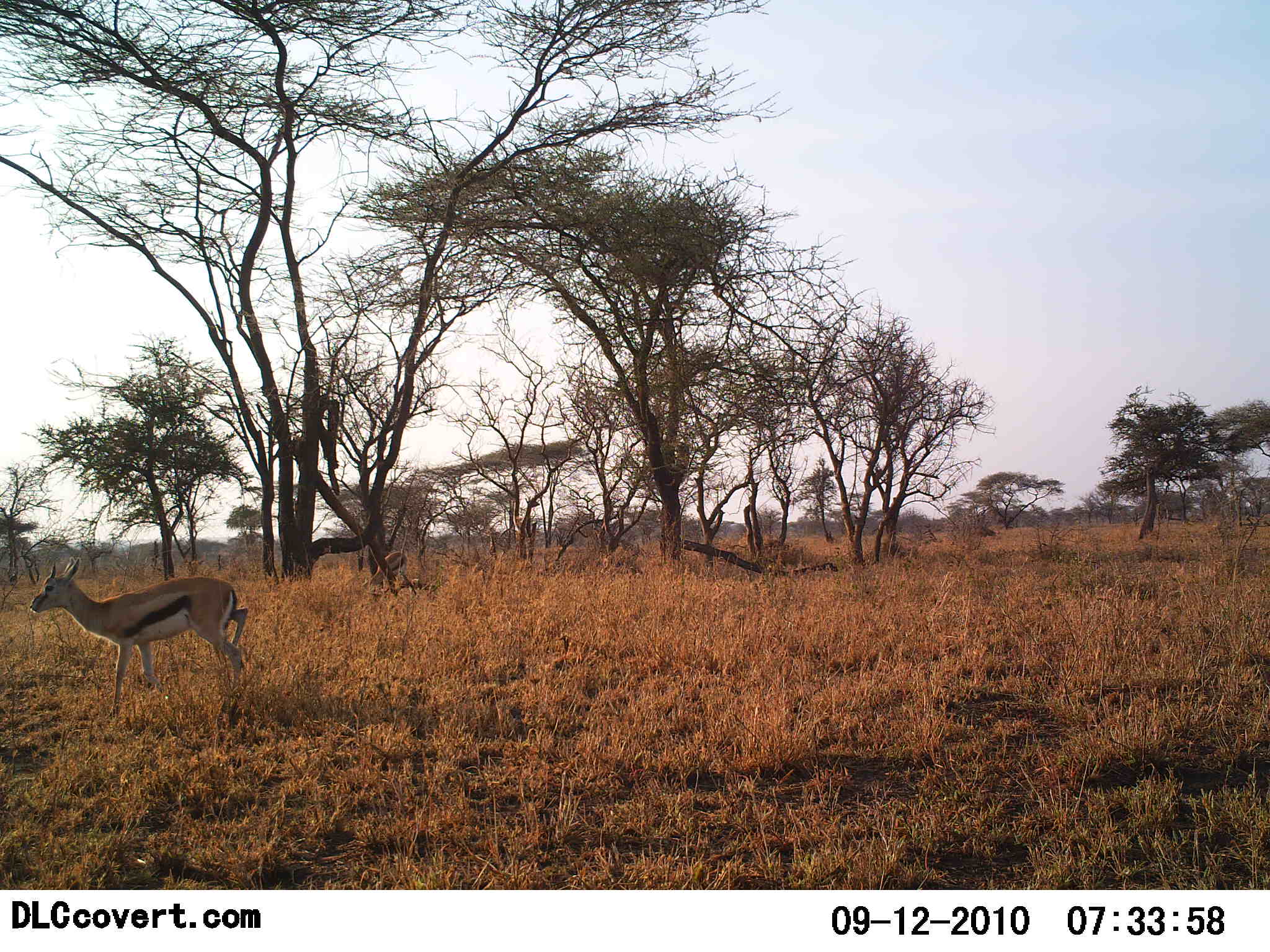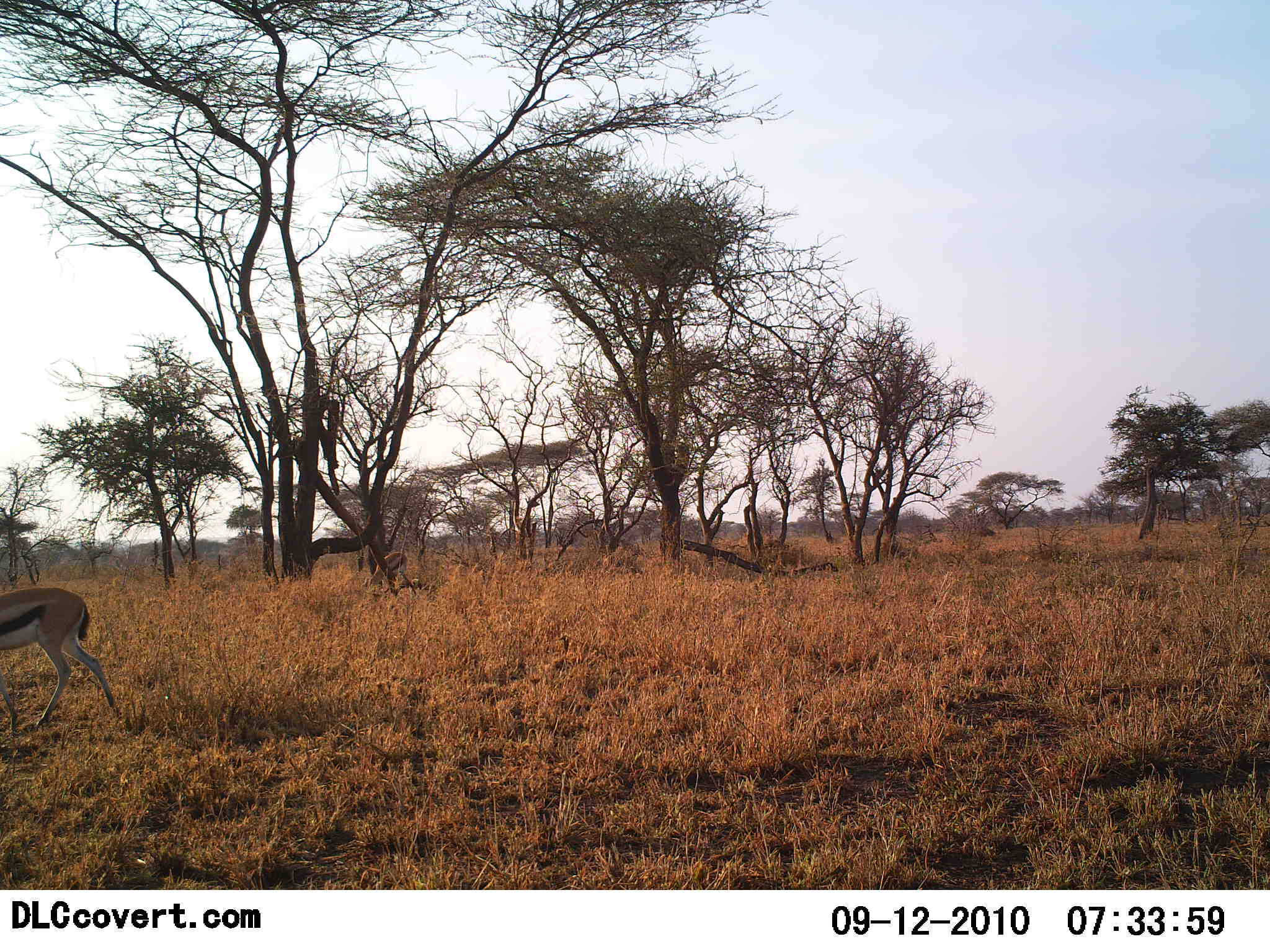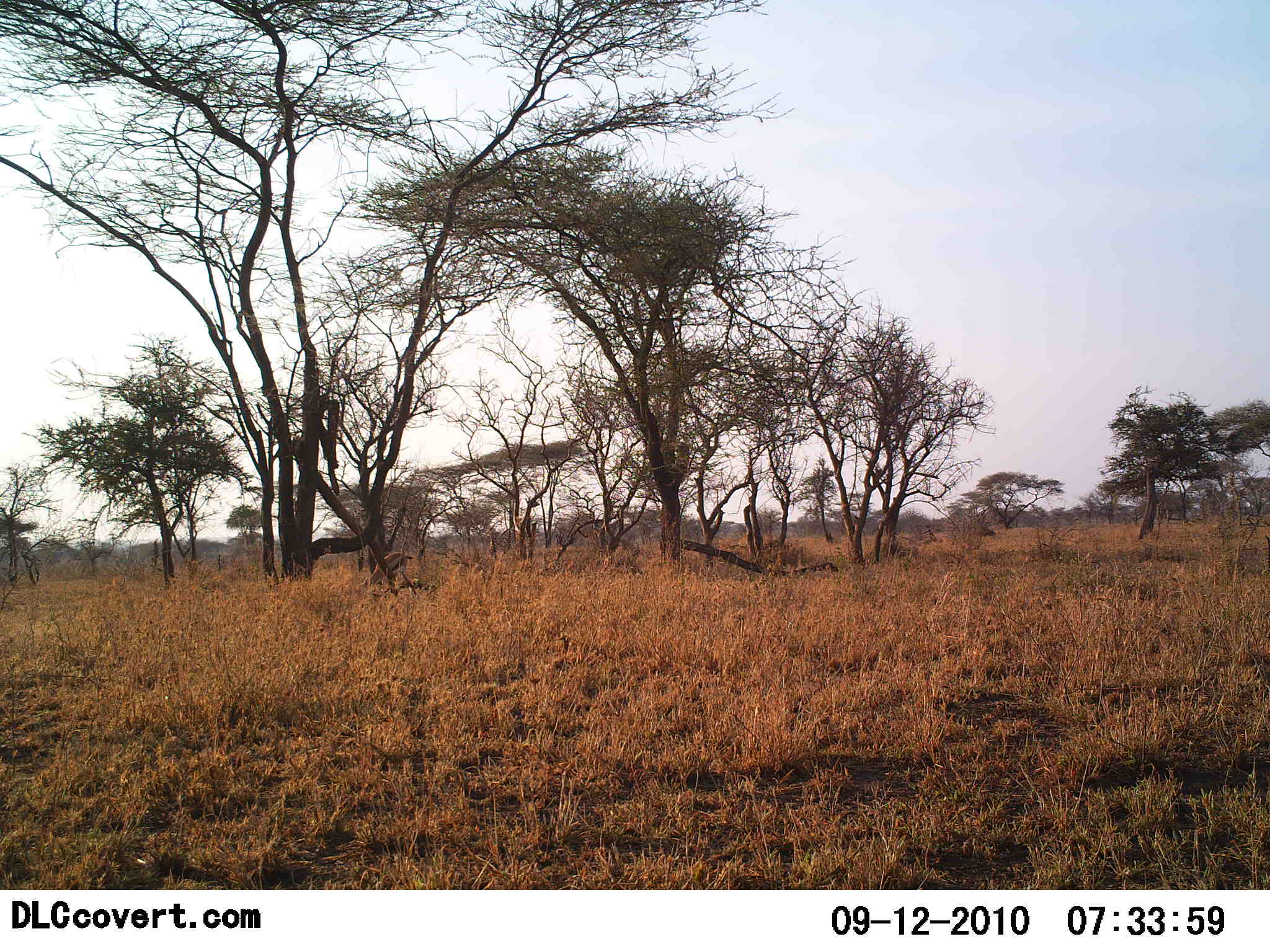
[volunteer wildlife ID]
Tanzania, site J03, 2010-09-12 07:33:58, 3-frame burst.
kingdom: Animalia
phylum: Chordata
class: Mammalia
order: Artiodactyla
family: Bovidae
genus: Eudorcas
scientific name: Eudorcas thomsonii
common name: thomson's gazelle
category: gazellethomsons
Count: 1.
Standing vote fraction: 8%.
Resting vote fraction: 0%.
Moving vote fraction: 100%.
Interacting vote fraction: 0%.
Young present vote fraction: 0%.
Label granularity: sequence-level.